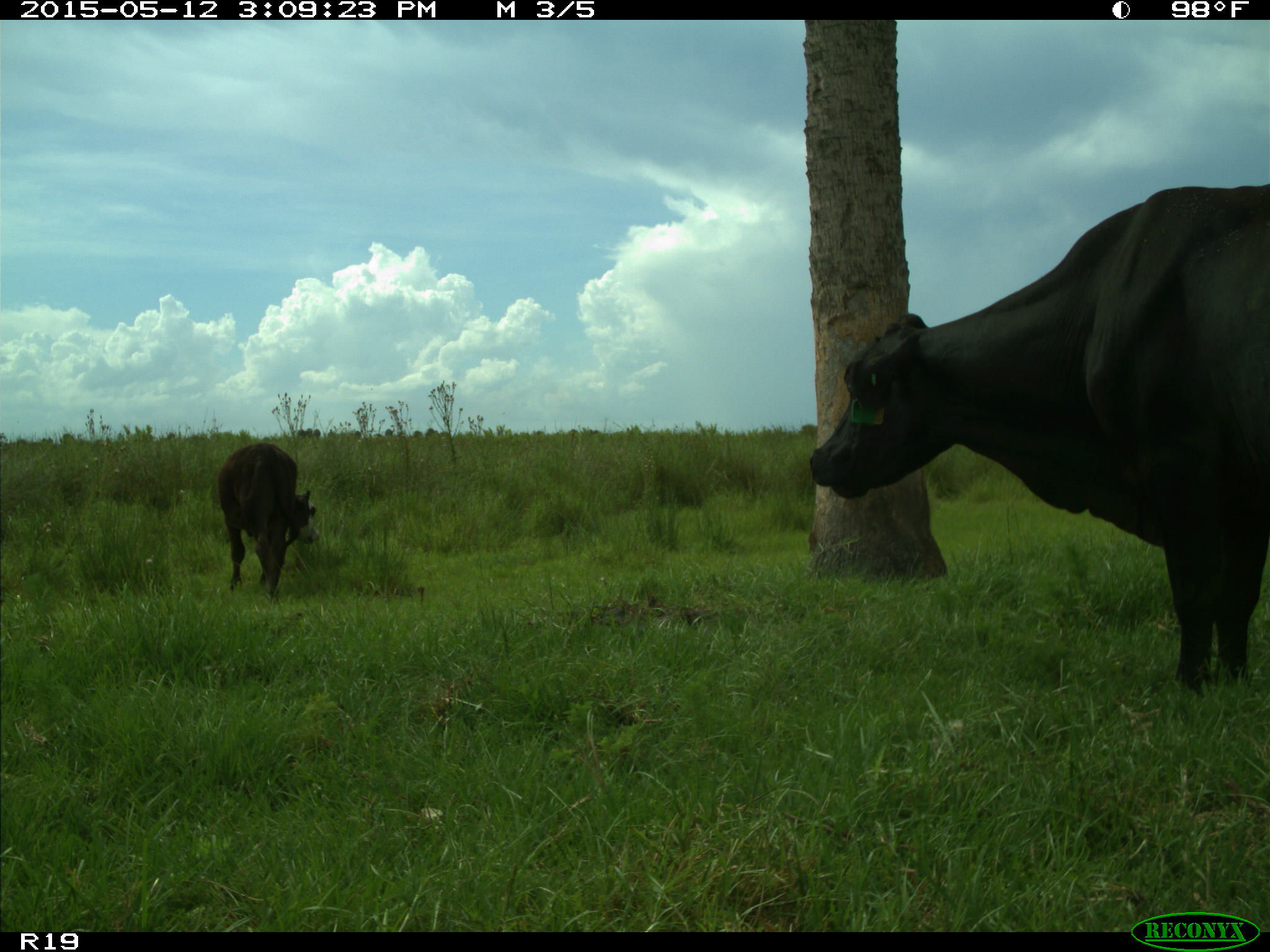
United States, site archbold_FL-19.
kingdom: Animalia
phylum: Chordata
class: Mammalia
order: Artiodactyla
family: Bovidae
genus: Bos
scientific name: Bos taurus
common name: domestic cow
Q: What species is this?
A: Bos taurus (domestic cow).